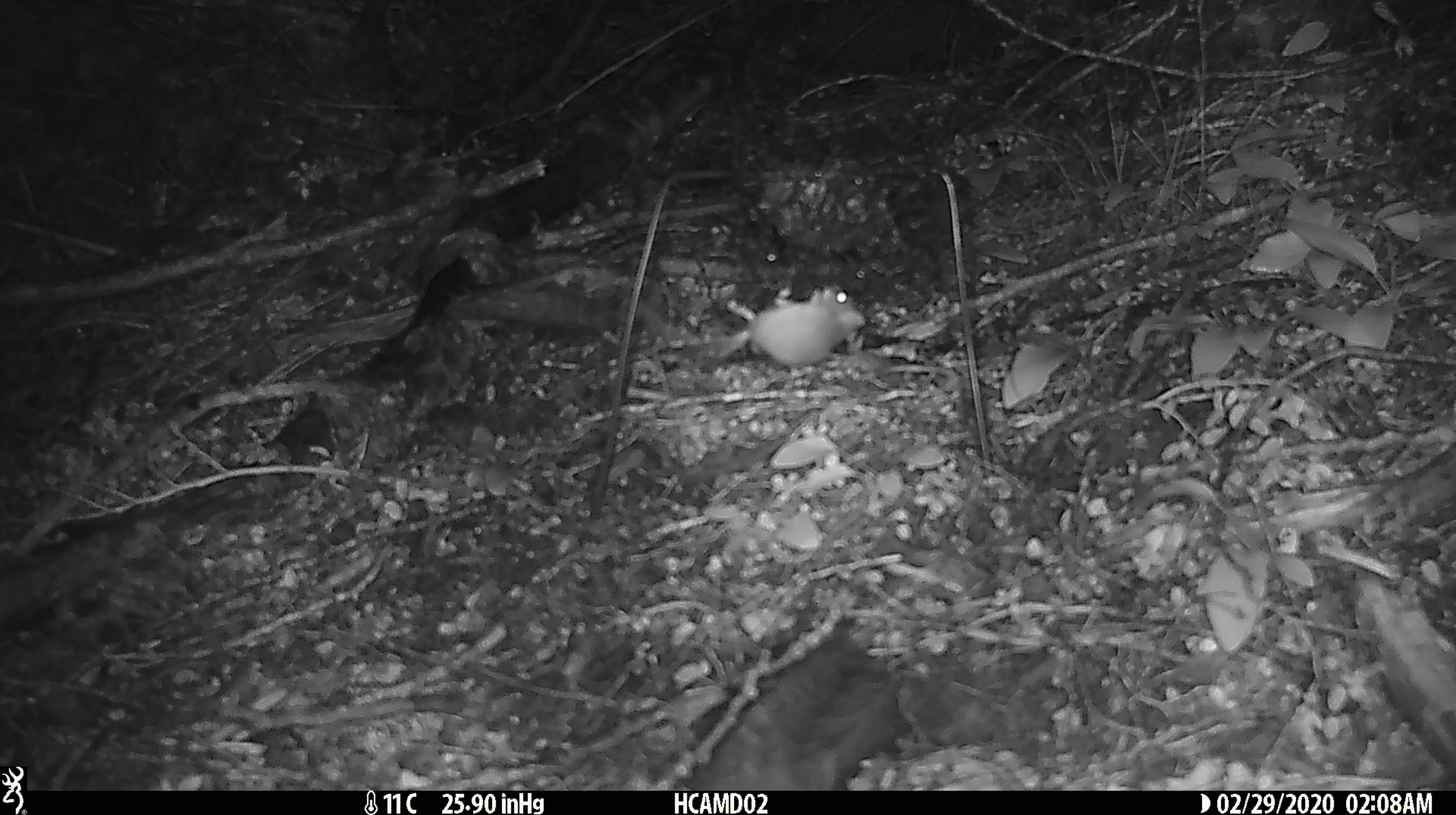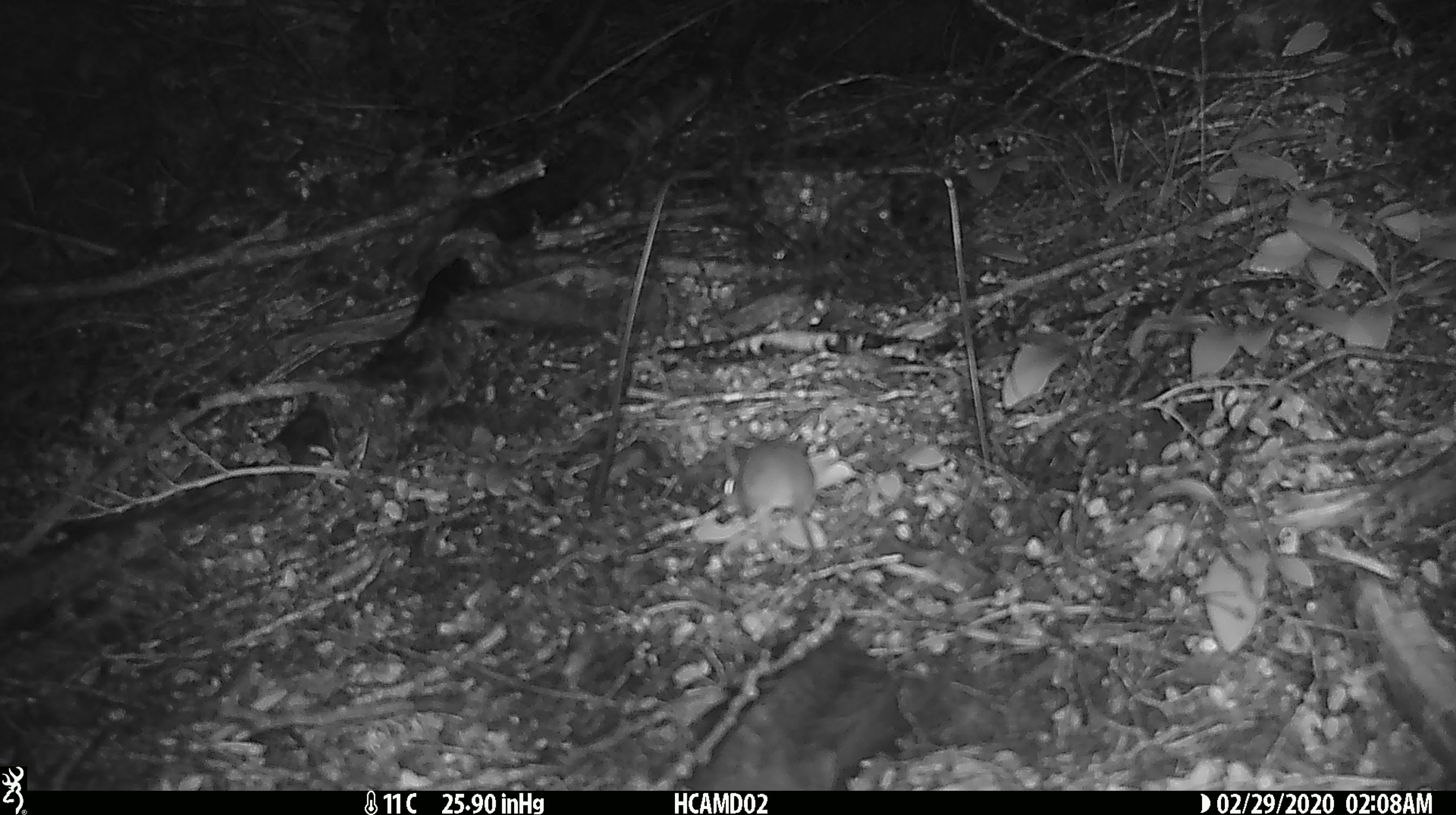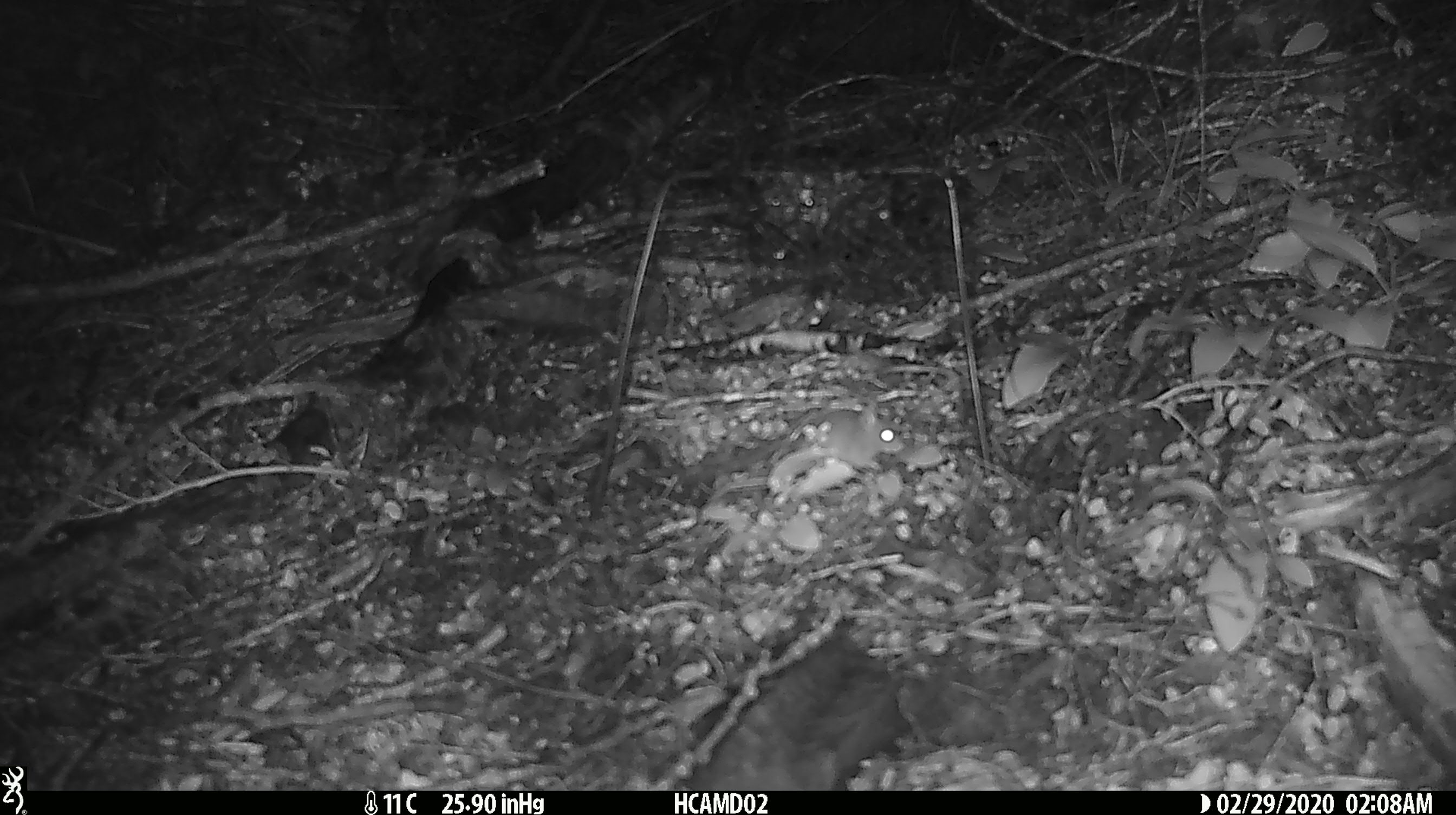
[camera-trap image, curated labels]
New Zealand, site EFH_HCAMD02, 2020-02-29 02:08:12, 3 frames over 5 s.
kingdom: Animalia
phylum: Chordata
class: Mammalia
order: Rodentia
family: Muridae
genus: Mus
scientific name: Mus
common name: mouse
Mouse (Mus).